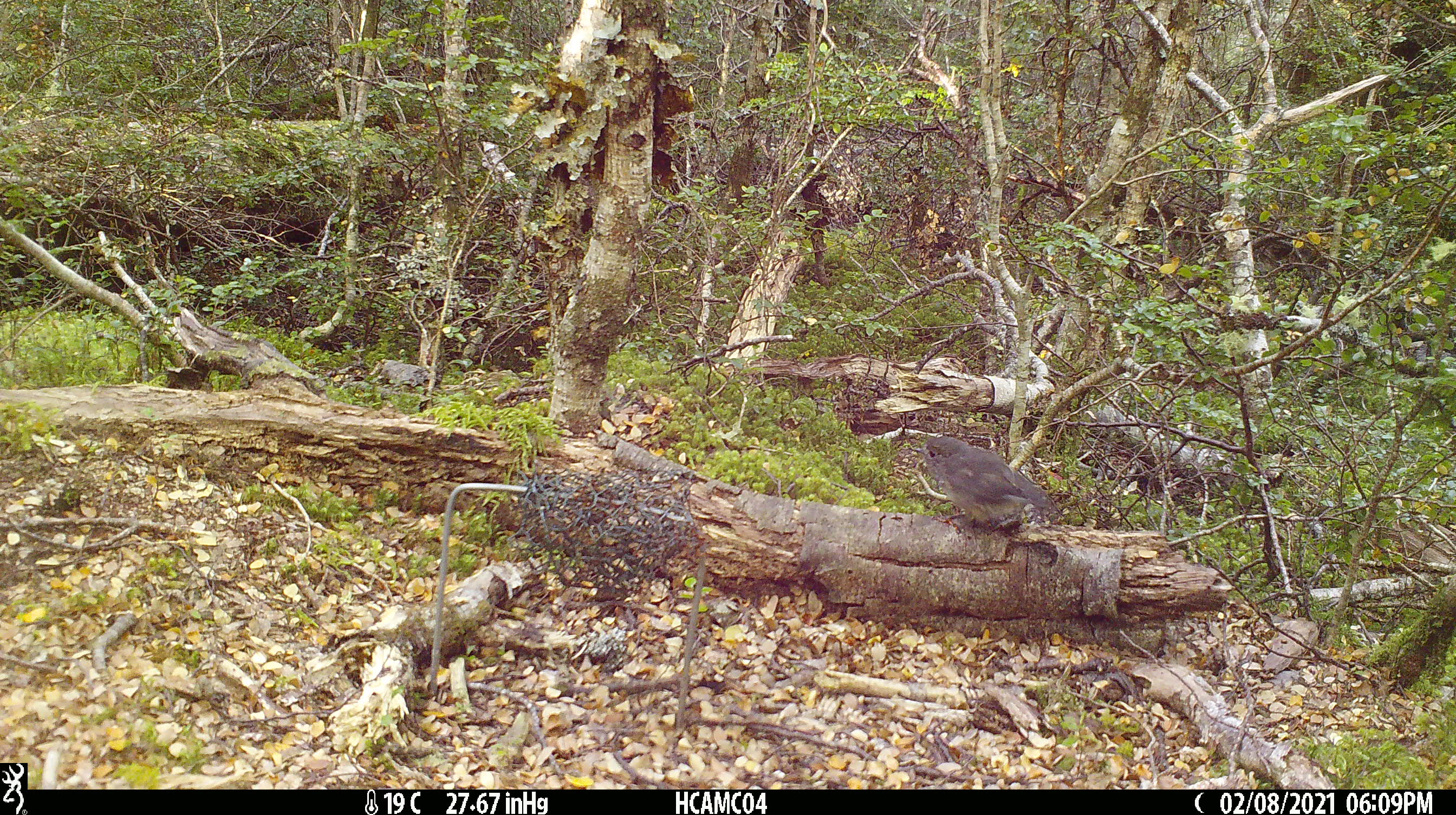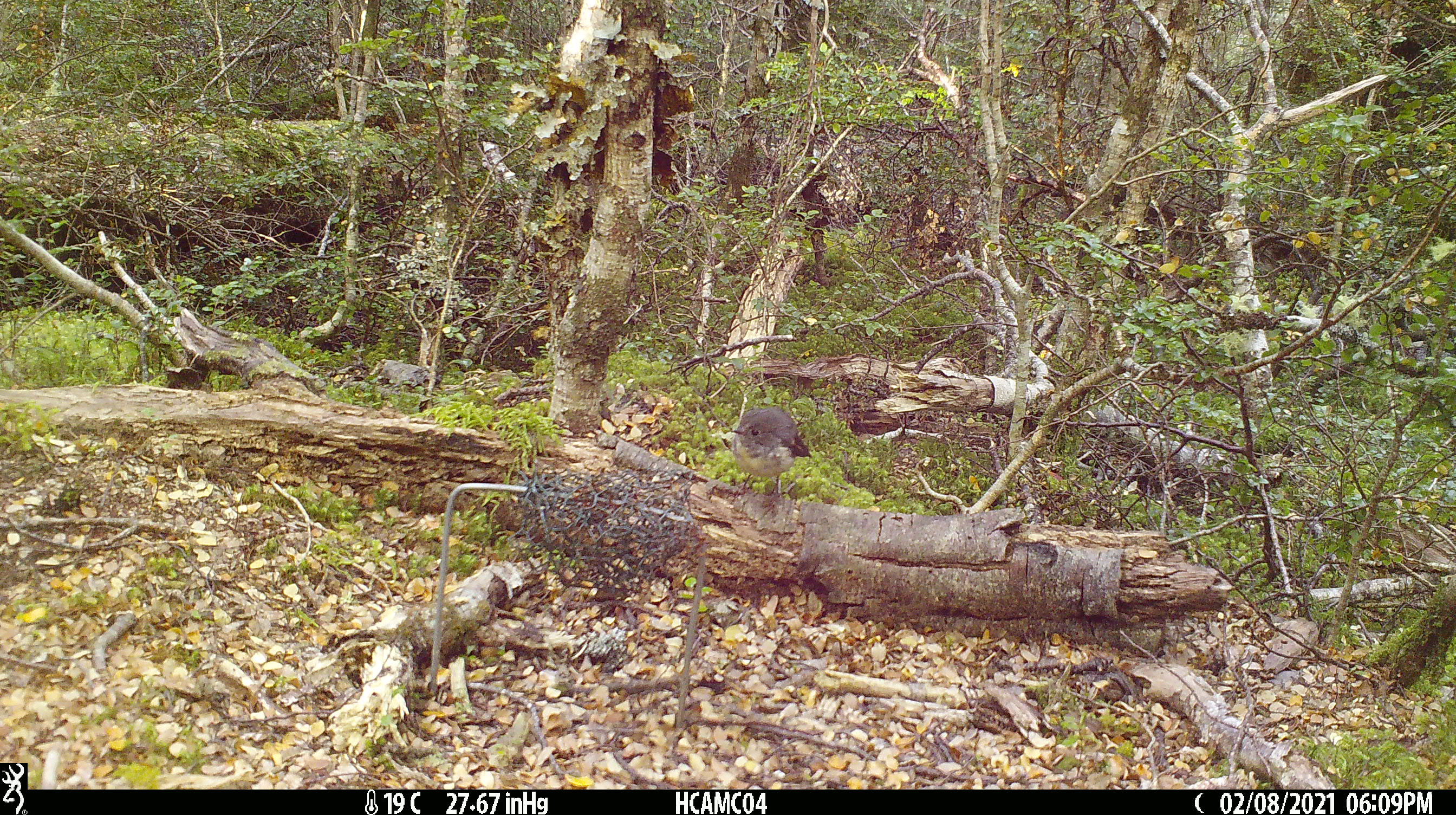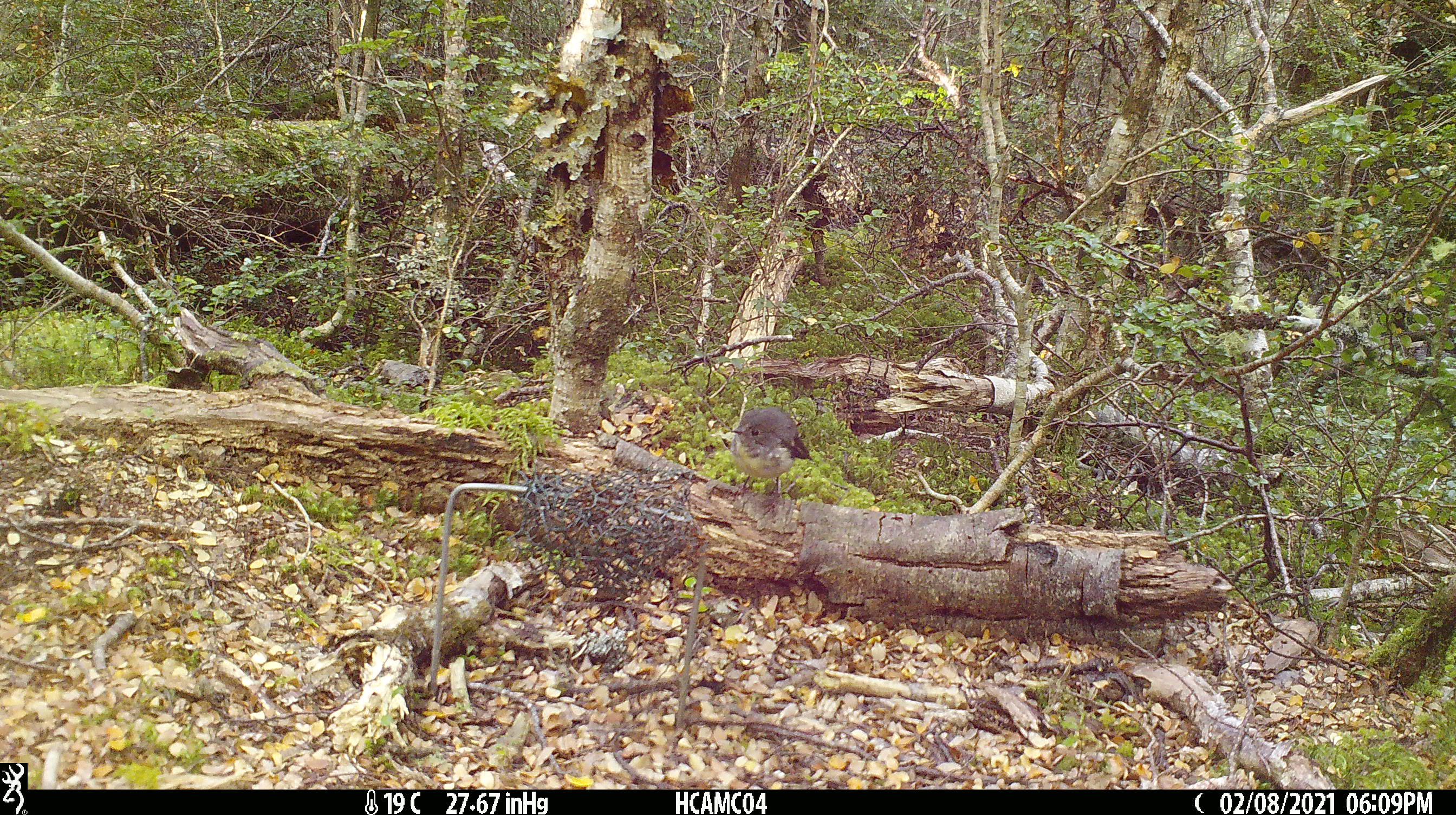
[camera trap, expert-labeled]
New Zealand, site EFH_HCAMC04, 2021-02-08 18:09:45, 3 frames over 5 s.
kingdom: Animalia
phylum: Chordata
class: Aves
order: Passeriformes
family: Petroicidae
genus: Petroica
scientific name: Petroica australis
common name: new zealand robin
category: robin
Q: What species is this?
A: Robin (new zealand robin) (Petroica australis).